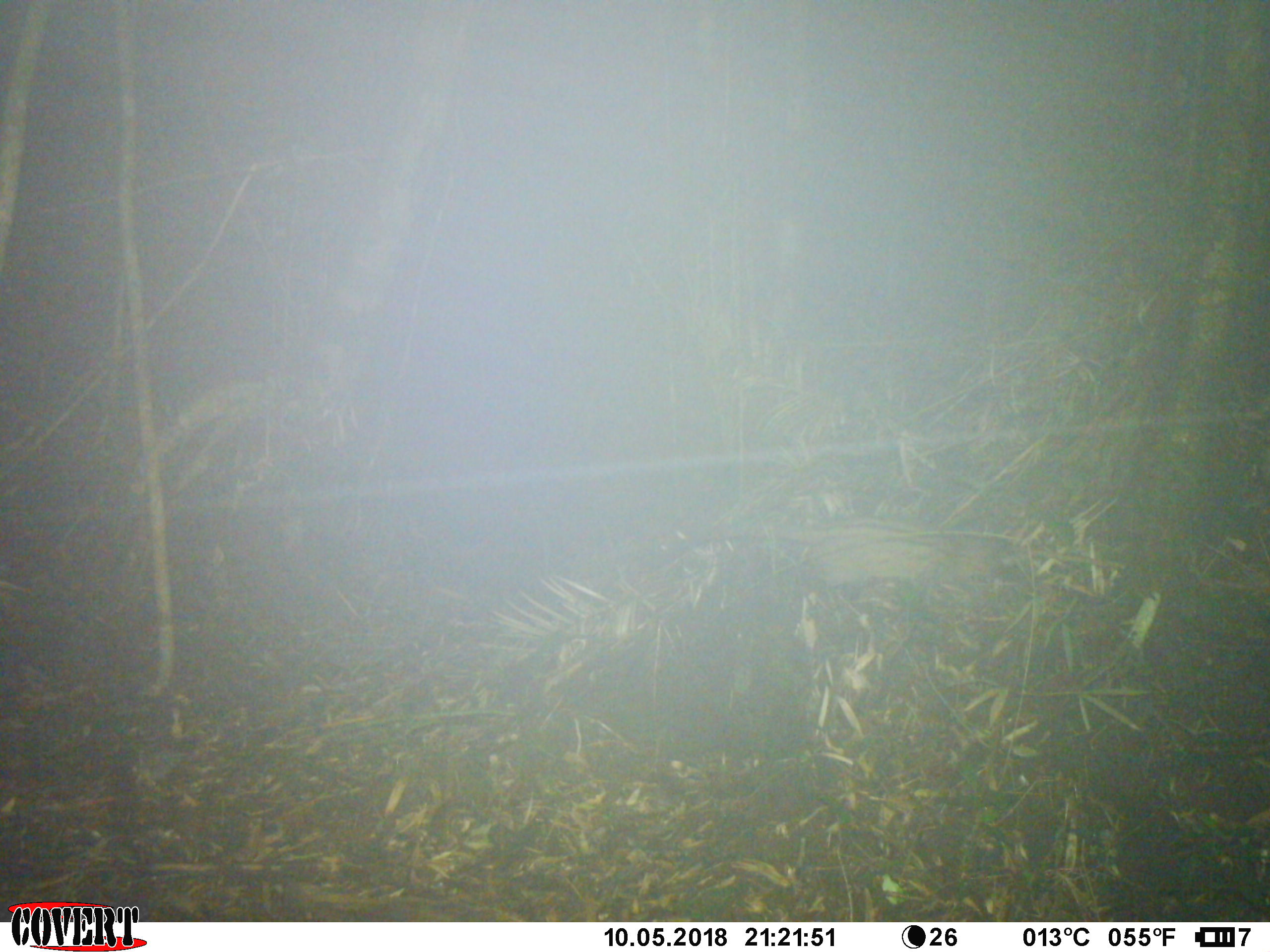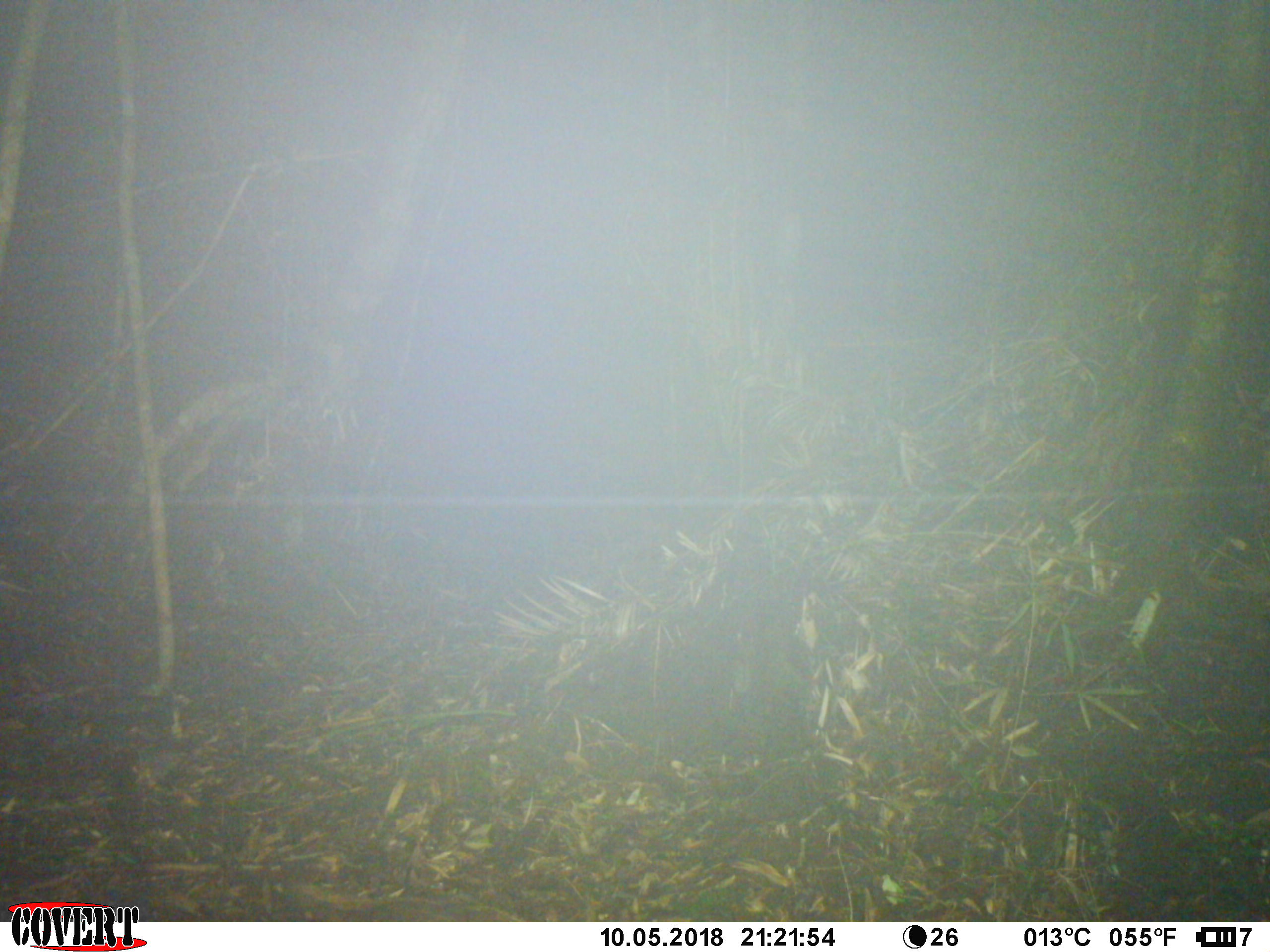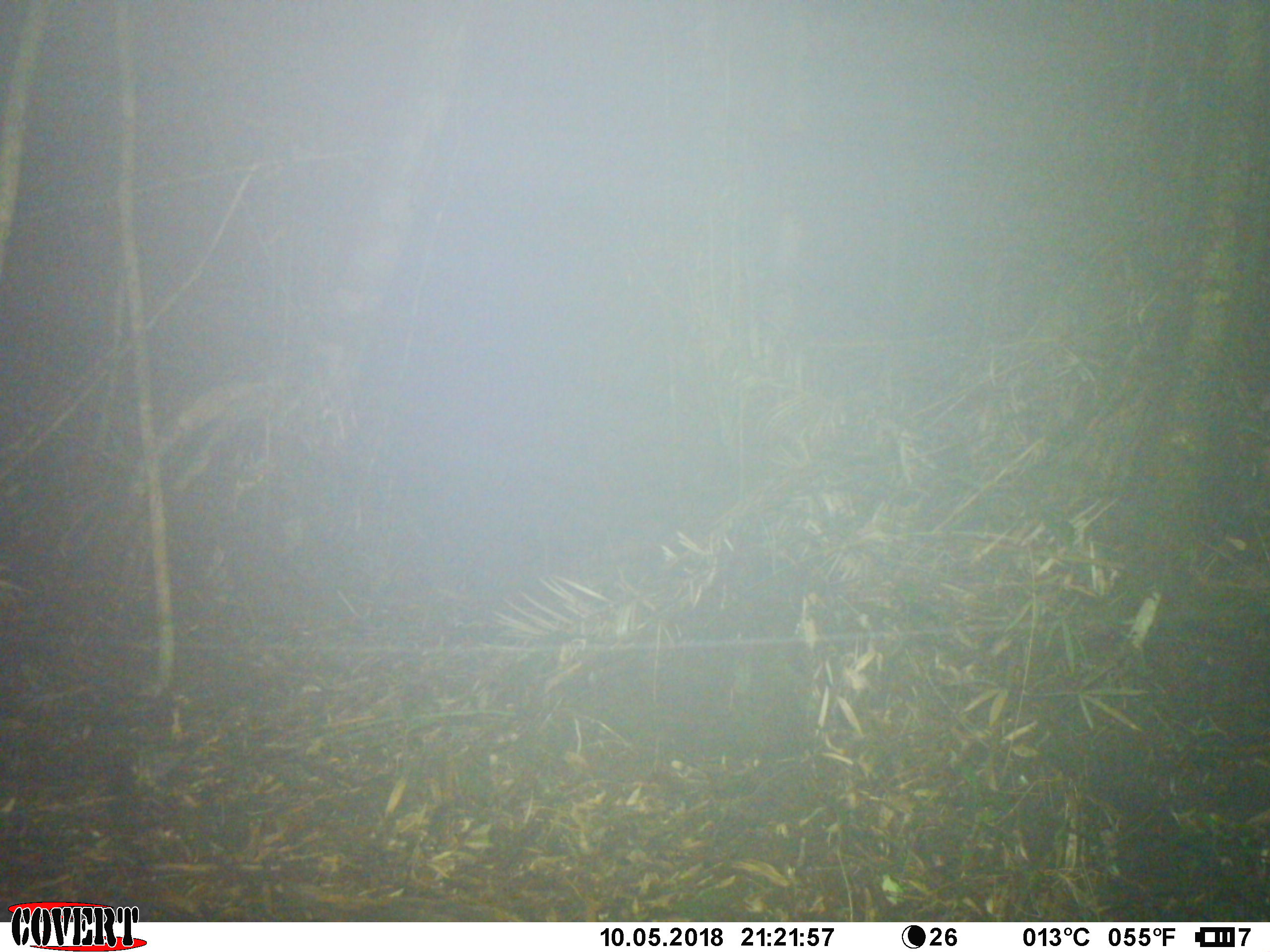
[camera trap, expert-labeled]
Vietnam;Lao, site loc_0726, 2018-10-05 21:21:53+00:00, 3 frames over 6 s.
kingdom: Animalia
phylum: Chordata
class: Mammalia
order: Carnivora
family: Viverridae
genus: Paradoxurus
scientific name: Paradoxurus hermaphroditus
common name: common palm civet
Common palm civet (Paradoxurus hermaphroditus). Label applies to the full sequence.